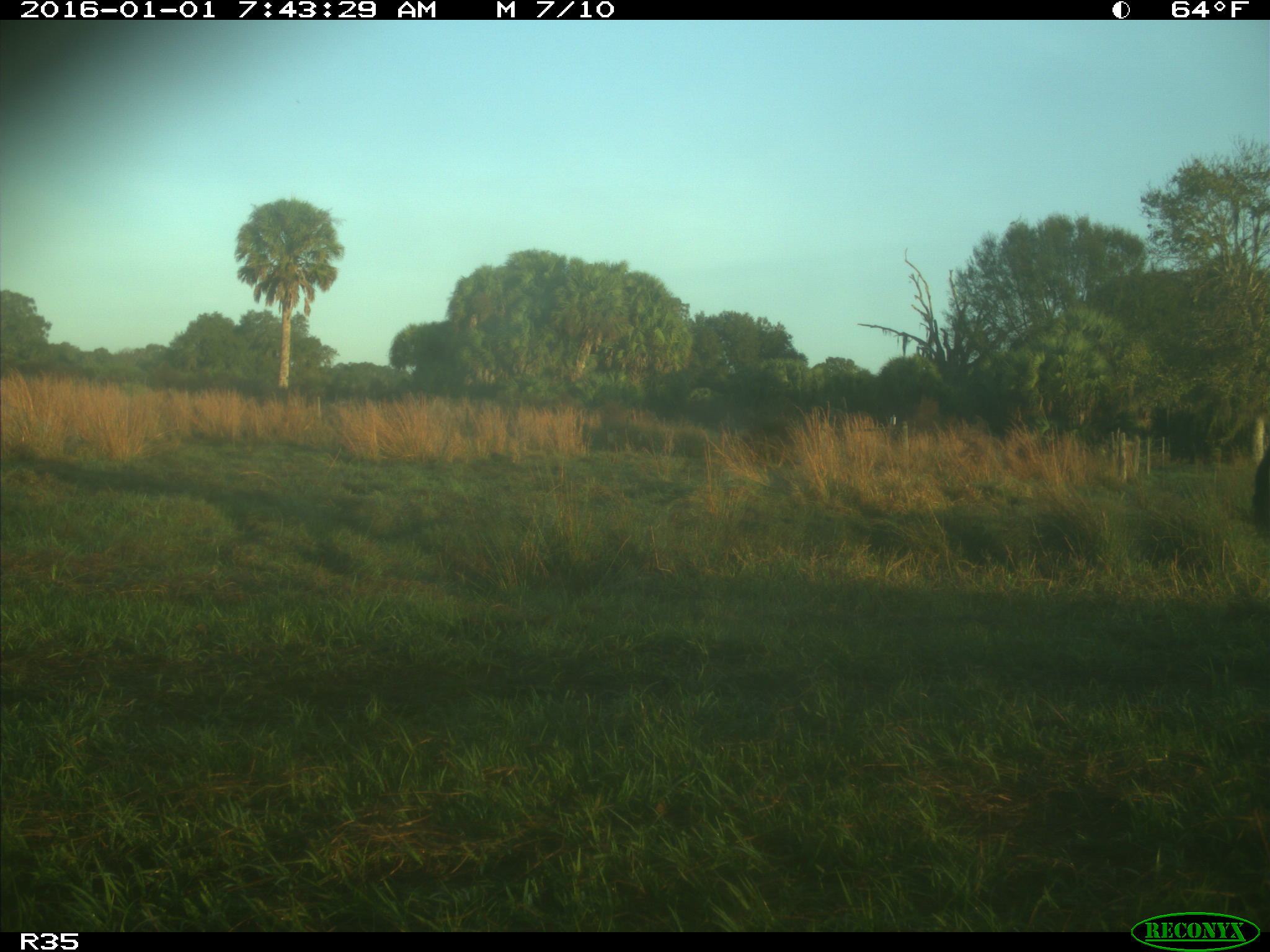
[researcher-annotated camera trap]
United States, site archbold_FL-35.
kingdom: Animalia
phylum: Chordata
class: Mammalia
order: Artiodactyla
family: Bovidae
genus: Bos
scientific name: Bos taurus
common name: domestic cow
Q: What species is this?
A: Bos taurus (domestic cow).